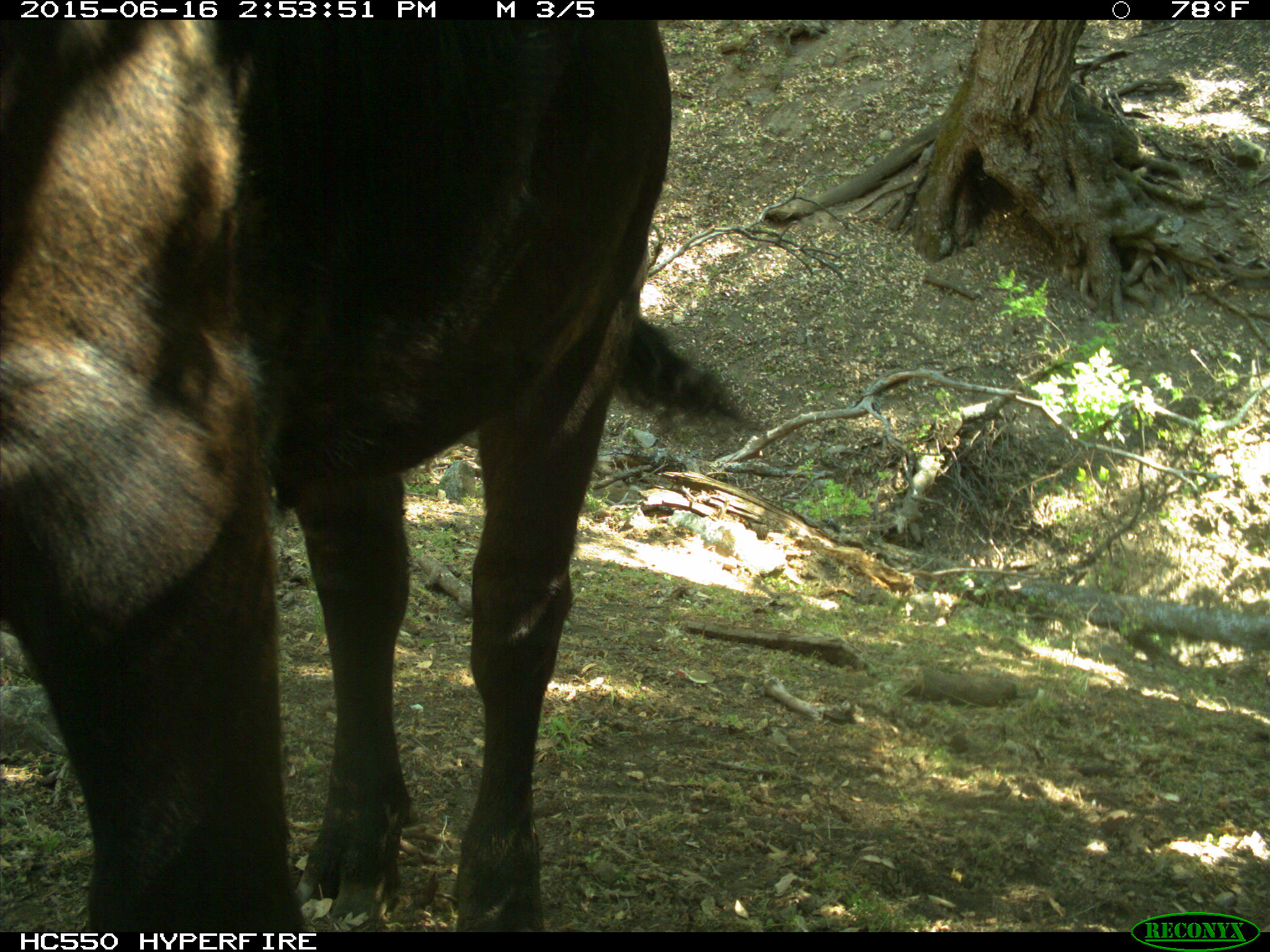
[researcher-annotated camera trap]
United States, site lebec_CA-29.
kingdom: Animalia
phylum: Chordata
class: Mammalia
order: Artiodactyla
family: Bovidae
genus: Bos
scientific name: Bos taurus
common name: domestic cow